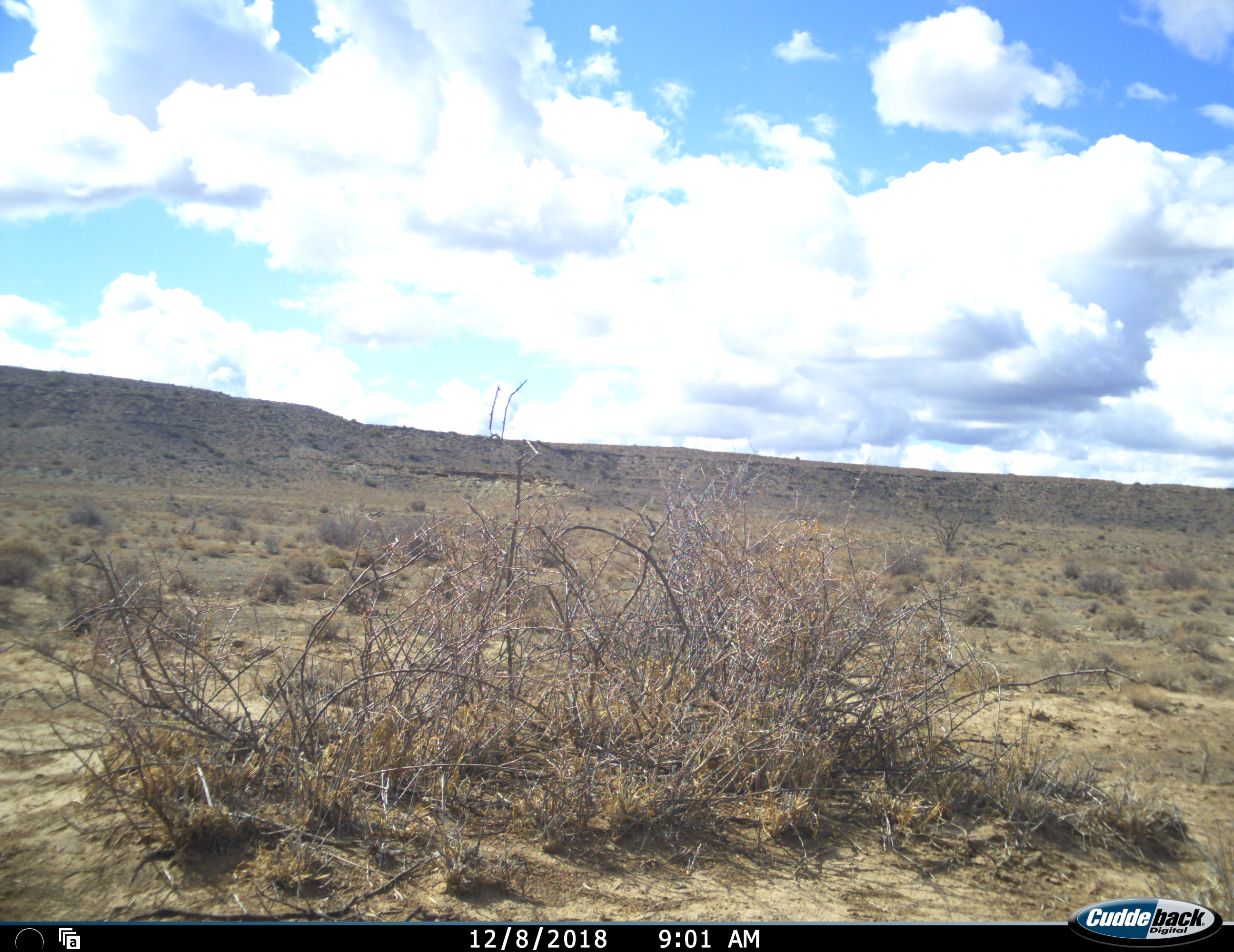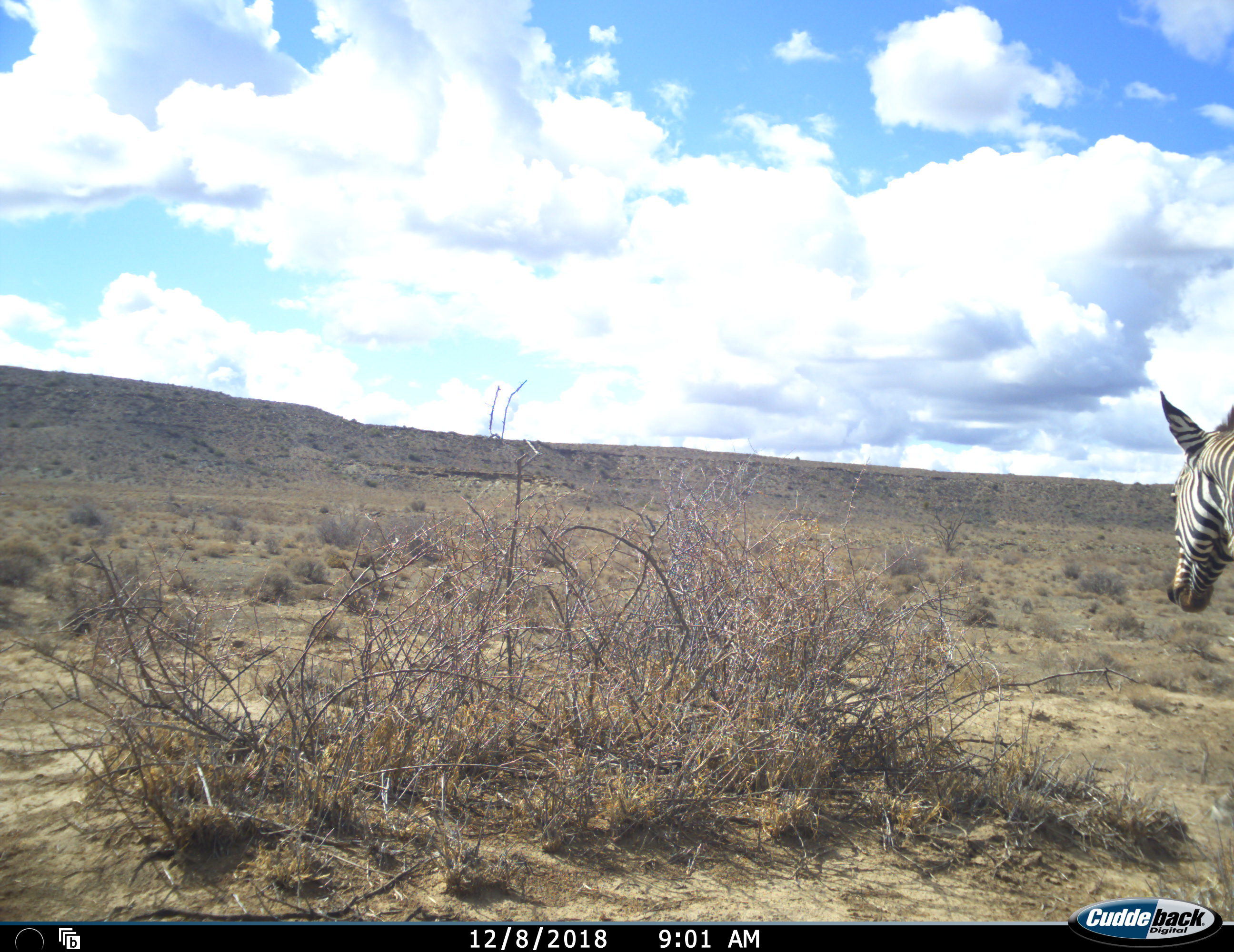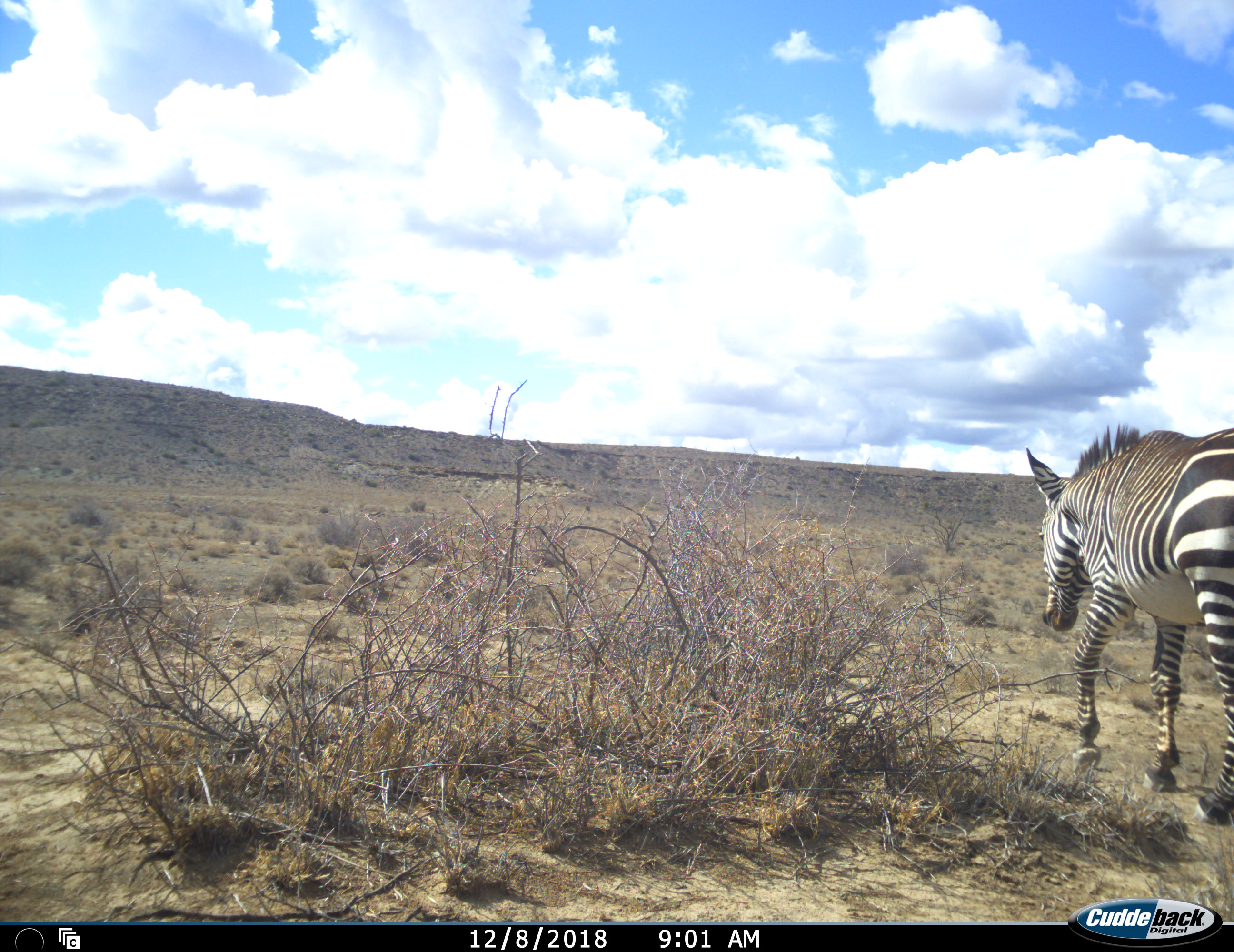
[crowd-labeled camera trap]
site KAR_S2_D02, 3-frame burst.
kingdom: Animalia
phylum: Chordata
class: Mammalia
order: Perissodactyla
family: Equidae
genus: Equus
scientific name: Equus zebra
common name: mountain zebra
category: zebramountain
Zebramountain (mountain zebra) (Equus zebra), count 1. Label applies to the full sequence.